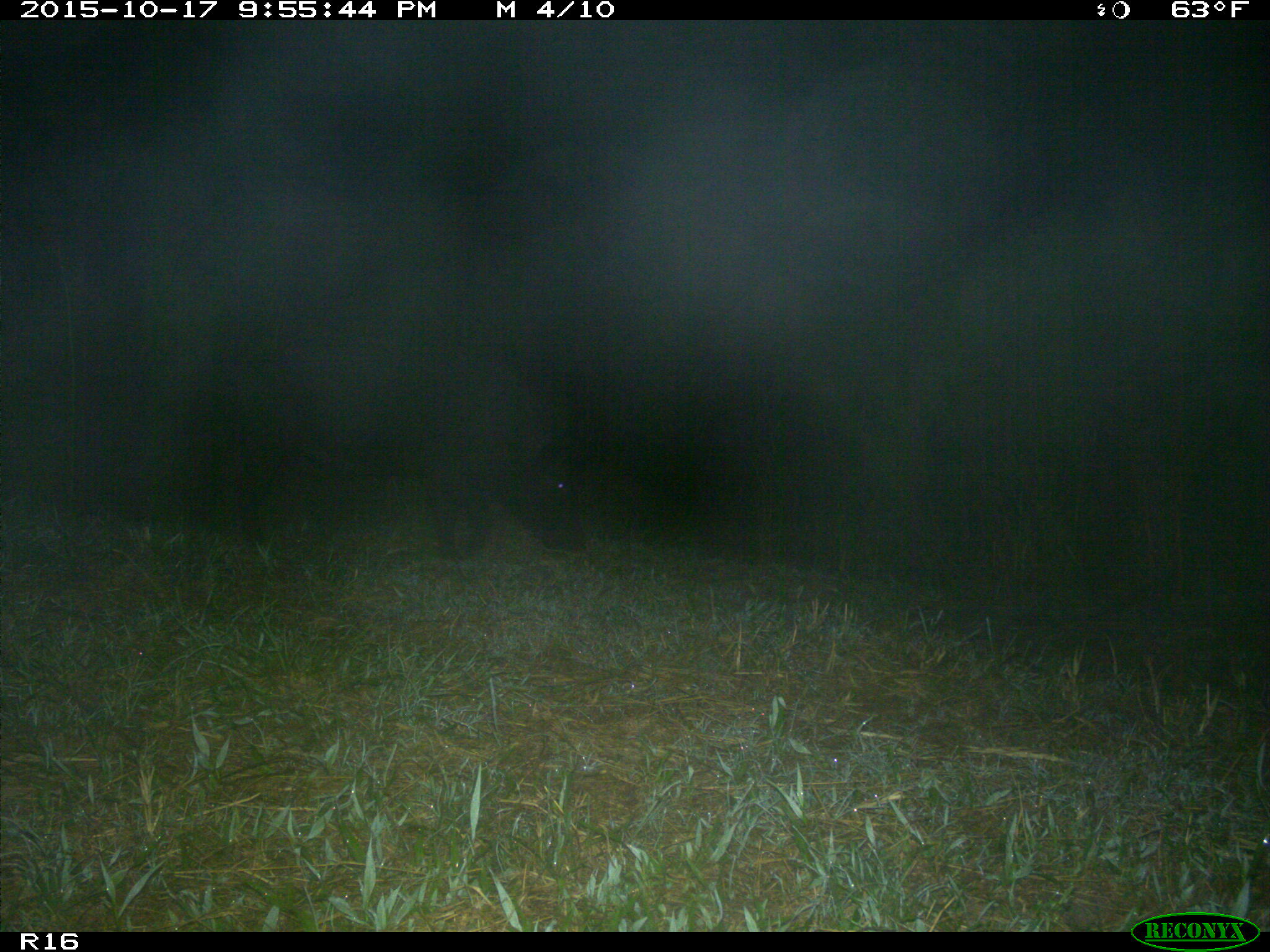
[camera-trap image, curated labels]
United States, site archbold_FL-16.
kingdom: Animalia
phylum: Chordata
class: Mammalia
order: Artiodactyla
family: Suidae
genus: Sus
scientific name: Sus scrofa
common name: wild boar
Sus scrofa (wild boar).